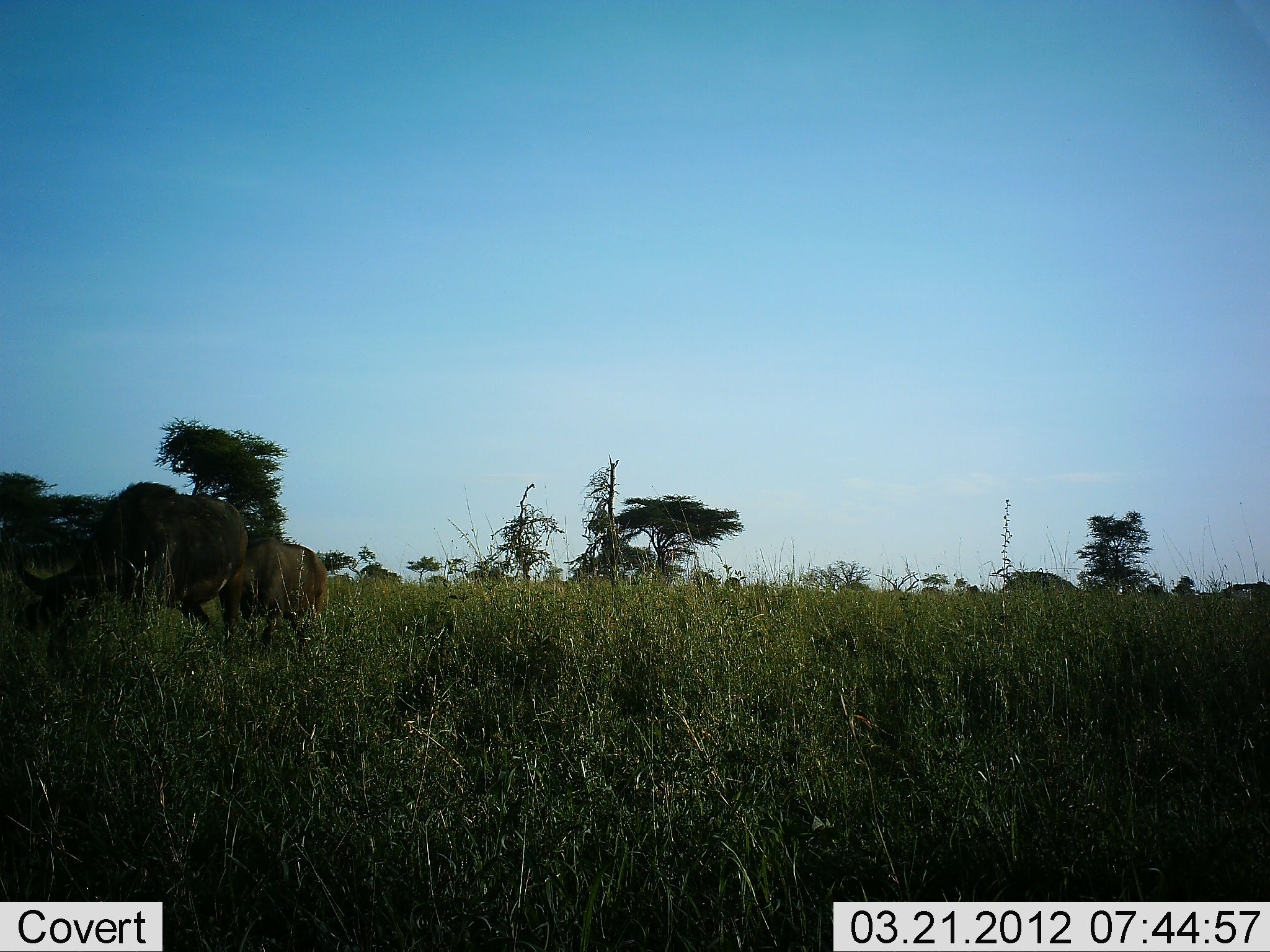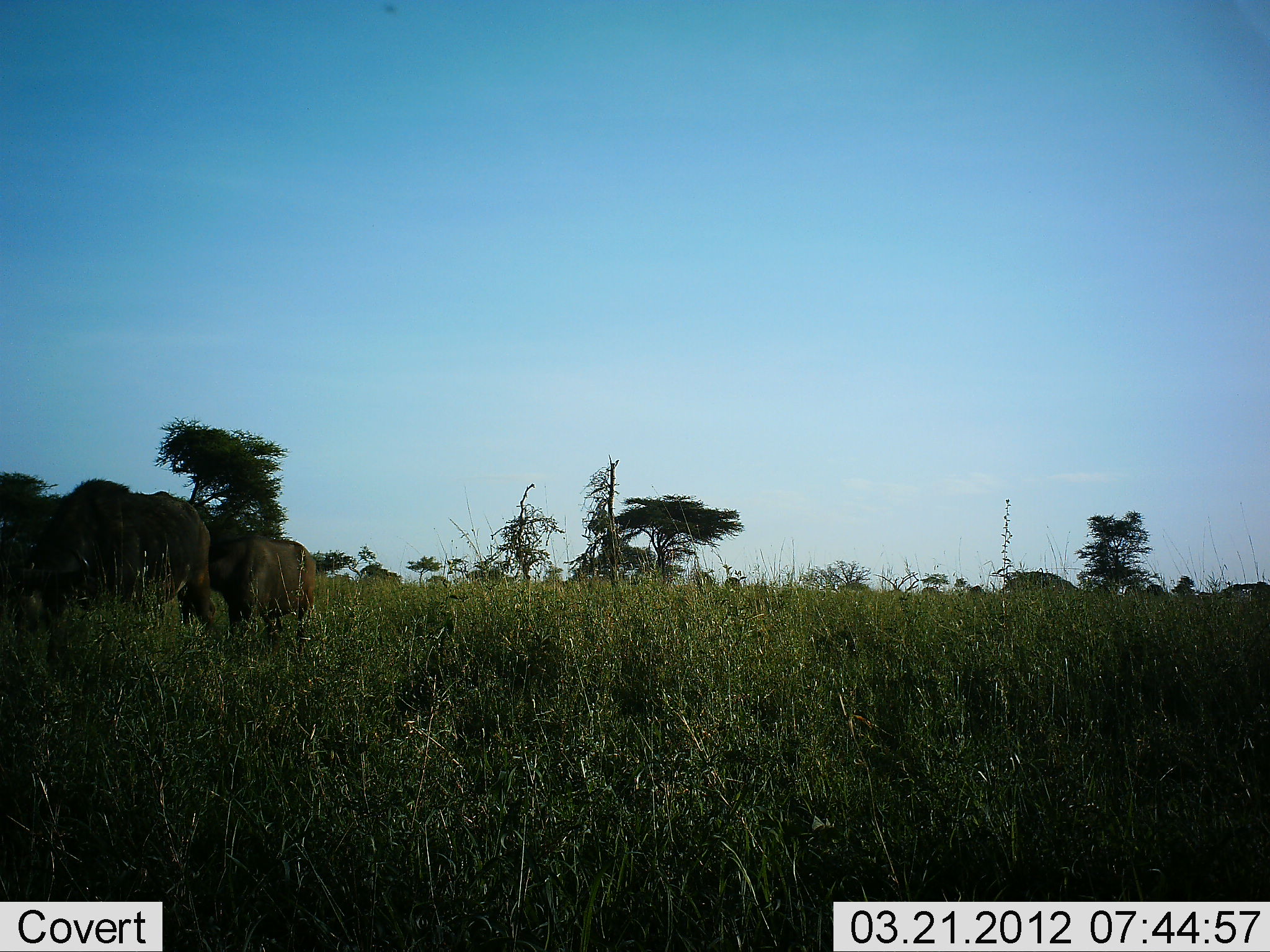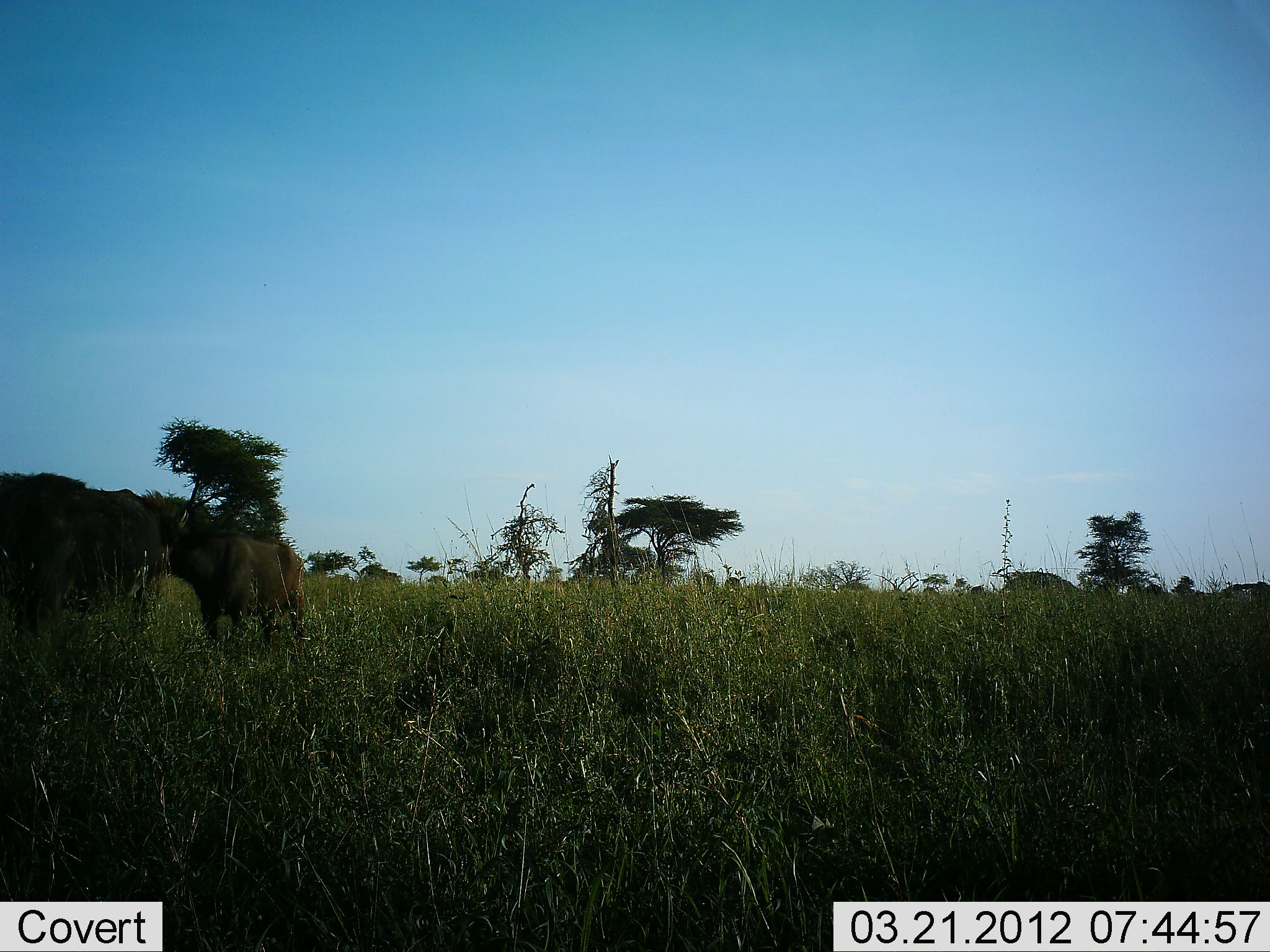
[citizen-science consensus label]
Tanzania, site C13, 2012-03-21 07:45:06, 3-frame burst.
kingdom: Animalia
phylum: Chordata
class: Mammalia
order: Artiodactyla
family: Bovidae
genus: Connochaetes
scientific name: Connochaetes taurinus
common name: blue wildebeest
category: wildebeest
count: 2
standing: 0%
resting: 0%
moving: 75%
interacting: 12%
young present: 0%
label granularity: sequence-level